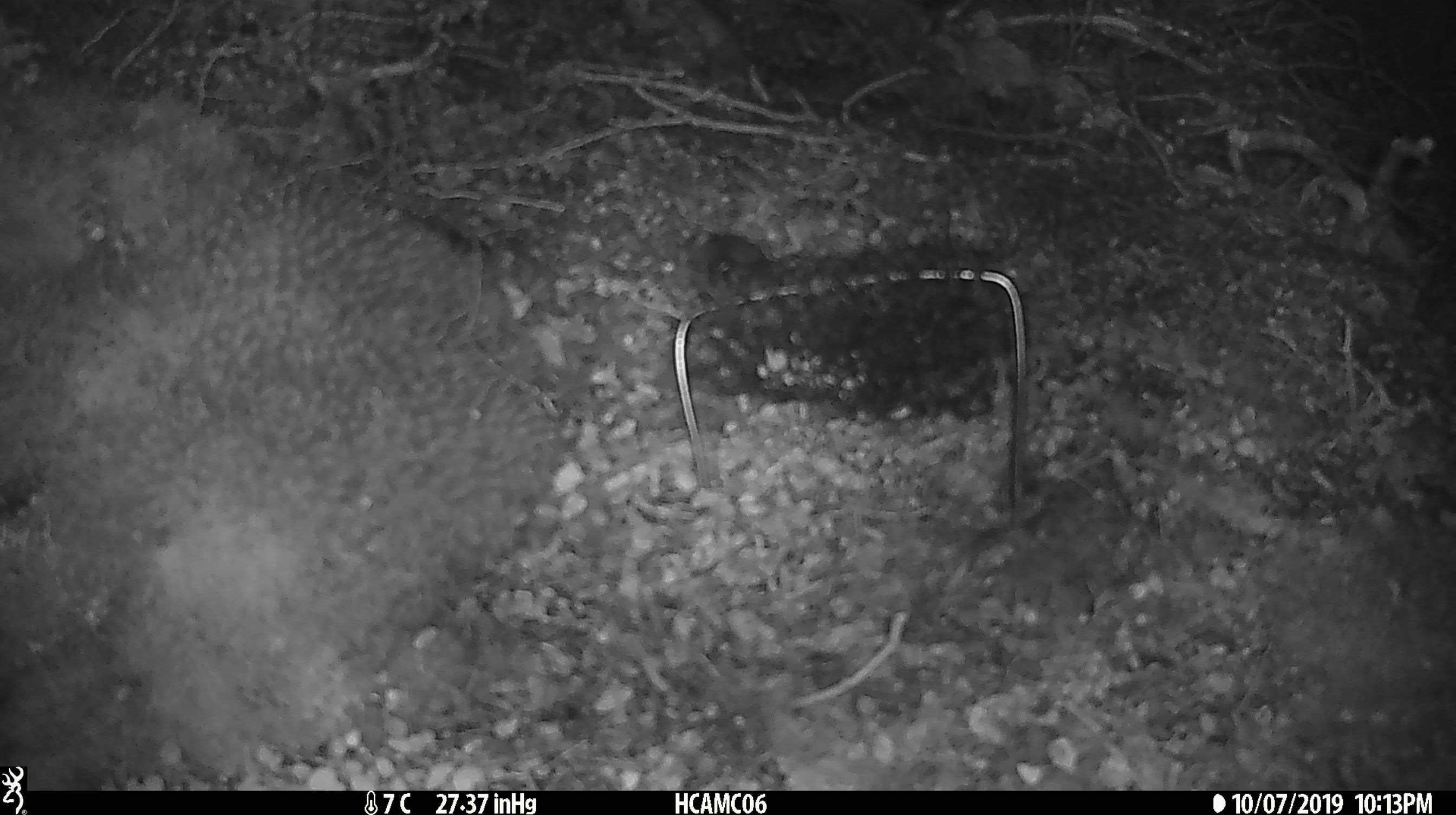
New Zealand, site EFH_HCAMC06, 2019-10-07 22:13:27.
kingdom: Animalia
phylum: Chordata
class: Mammalia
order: Rodentia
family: Muridae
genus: Mus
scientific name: Mus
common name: mouse